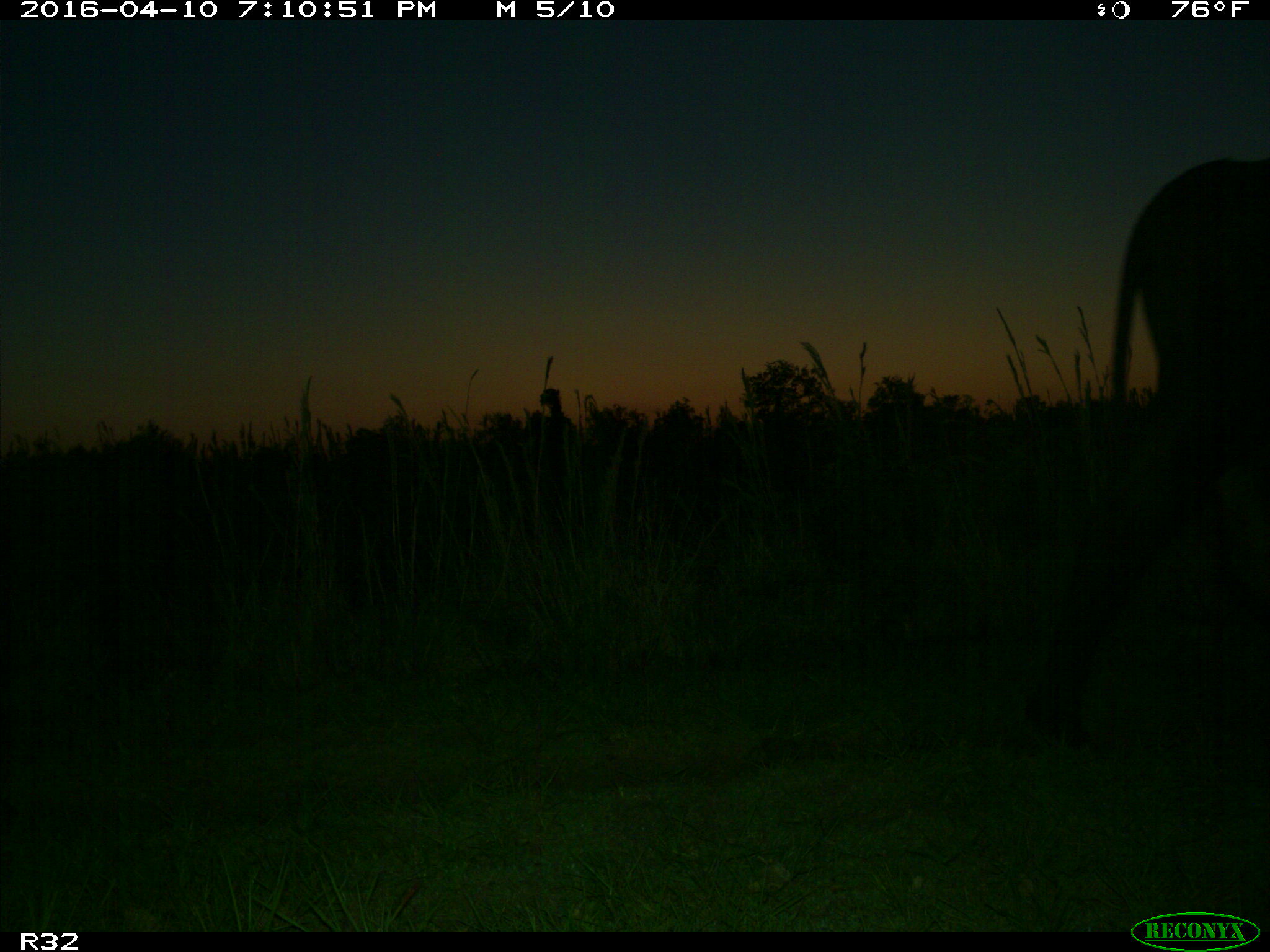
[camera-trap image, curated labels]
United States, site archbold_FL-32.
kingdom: Animalia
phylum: Chordata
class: Mammalia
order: Artiodactyla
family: Bovidae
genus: Bos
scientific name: Bos taurus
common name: domestic cow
Bos taurus (domestic cow).